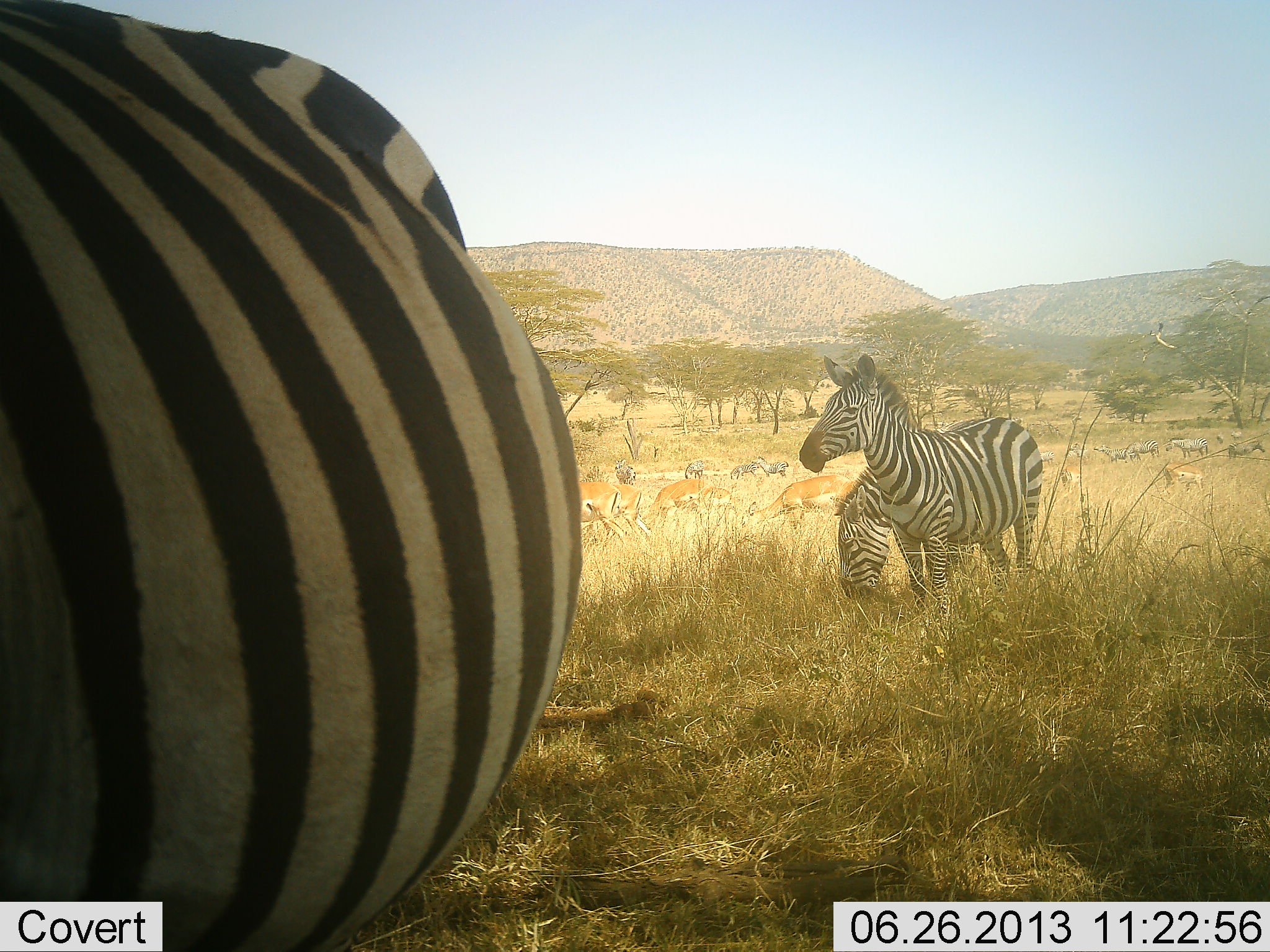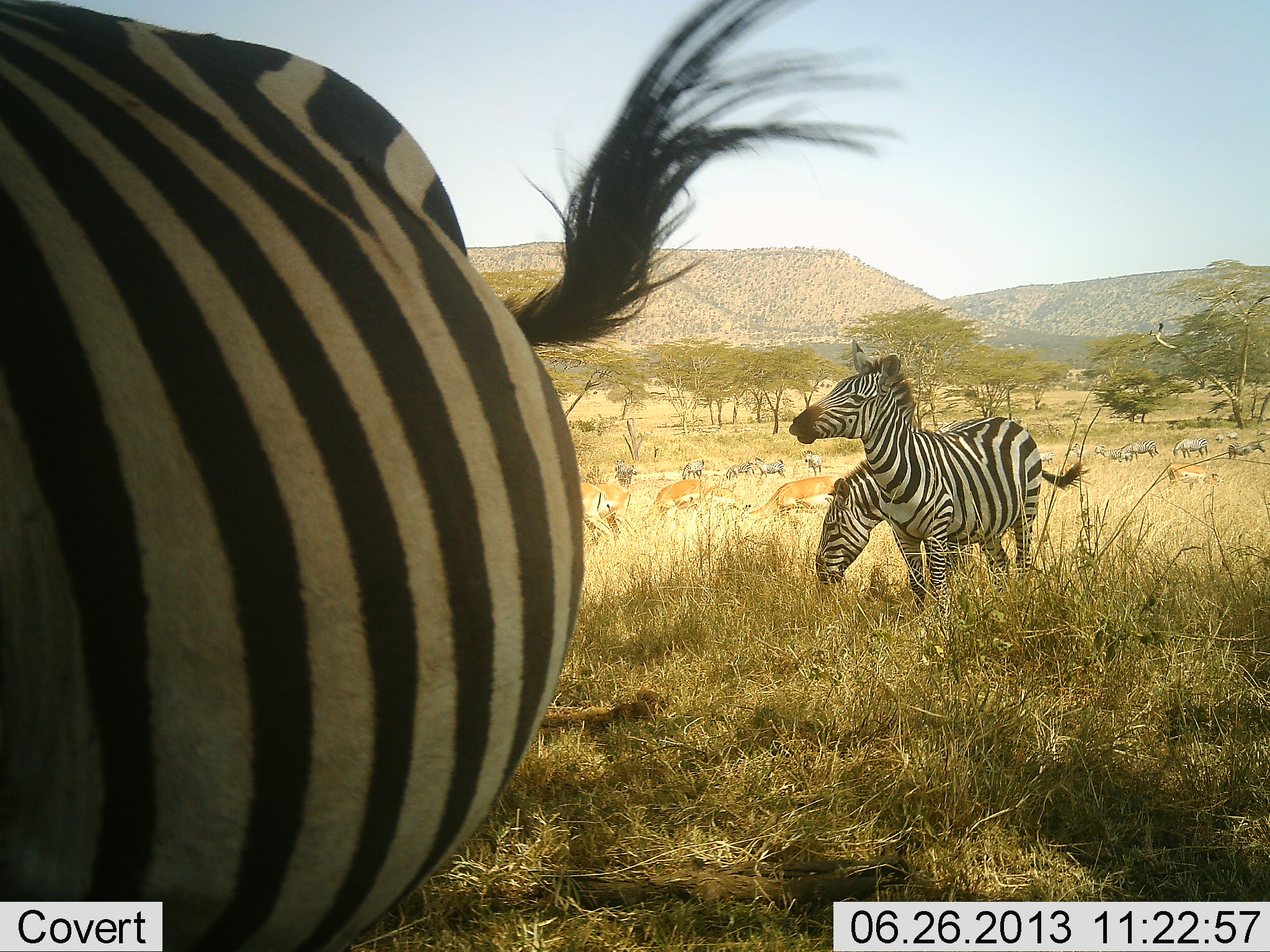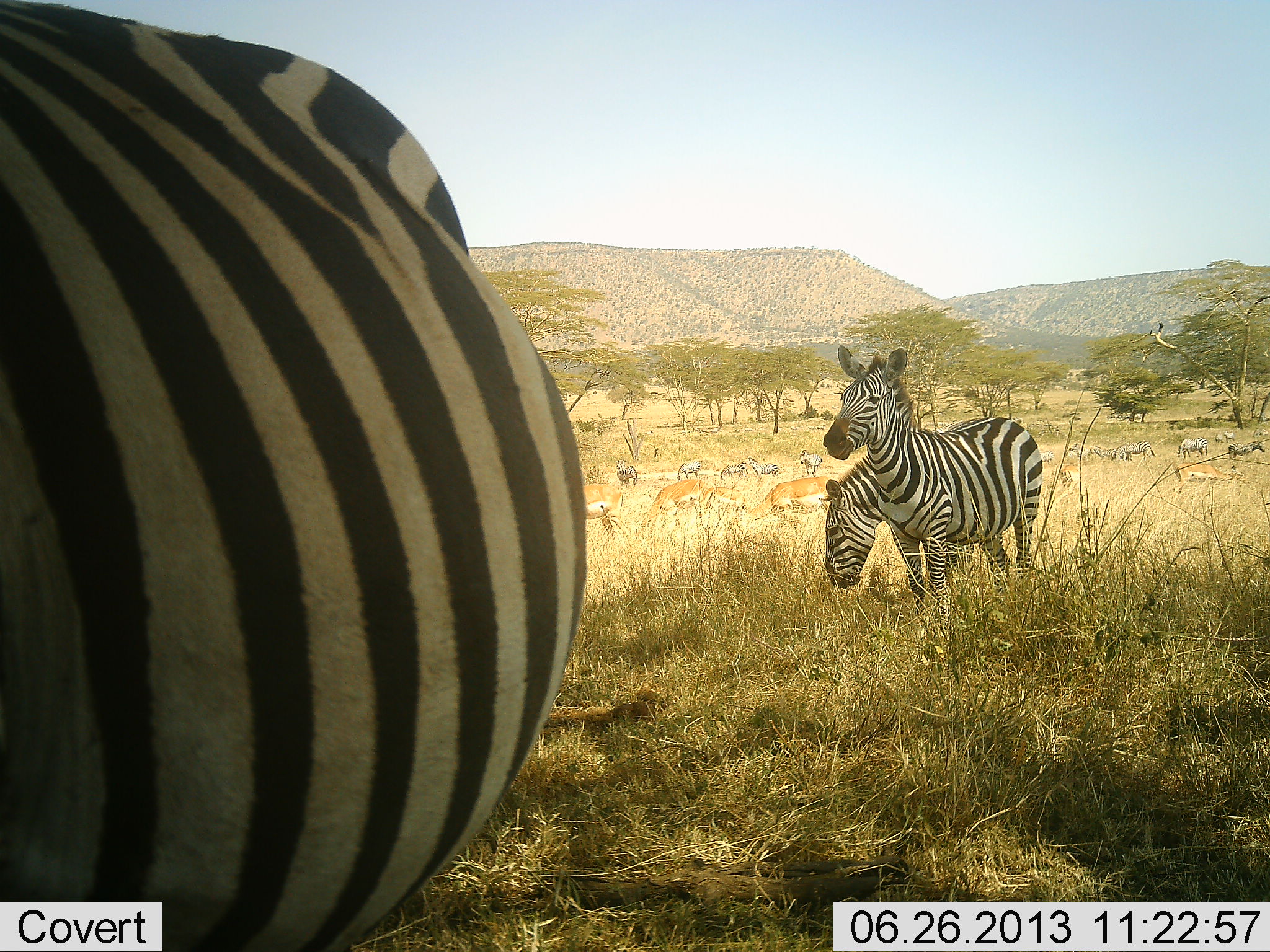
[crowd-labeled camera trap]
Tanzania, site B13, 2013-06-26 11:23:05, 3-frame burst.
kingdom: Animalia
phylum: Chordata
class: Mammalia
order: Artiodactyla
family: Bovidae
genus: Aepyceros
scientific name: Aepyceros melampus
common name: impala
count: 6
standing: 25%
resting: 0%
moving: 0%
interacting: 0%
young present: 0%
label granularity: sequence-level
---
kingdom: Animalia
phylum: Chordata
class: Mammalia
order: Perissodactyla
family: Equidae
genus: Equus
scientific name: Equus quagga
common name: plains zebra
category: zebra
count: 11-50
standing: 83%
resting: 0%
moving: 46%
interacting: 4%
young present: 0%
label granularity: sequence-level